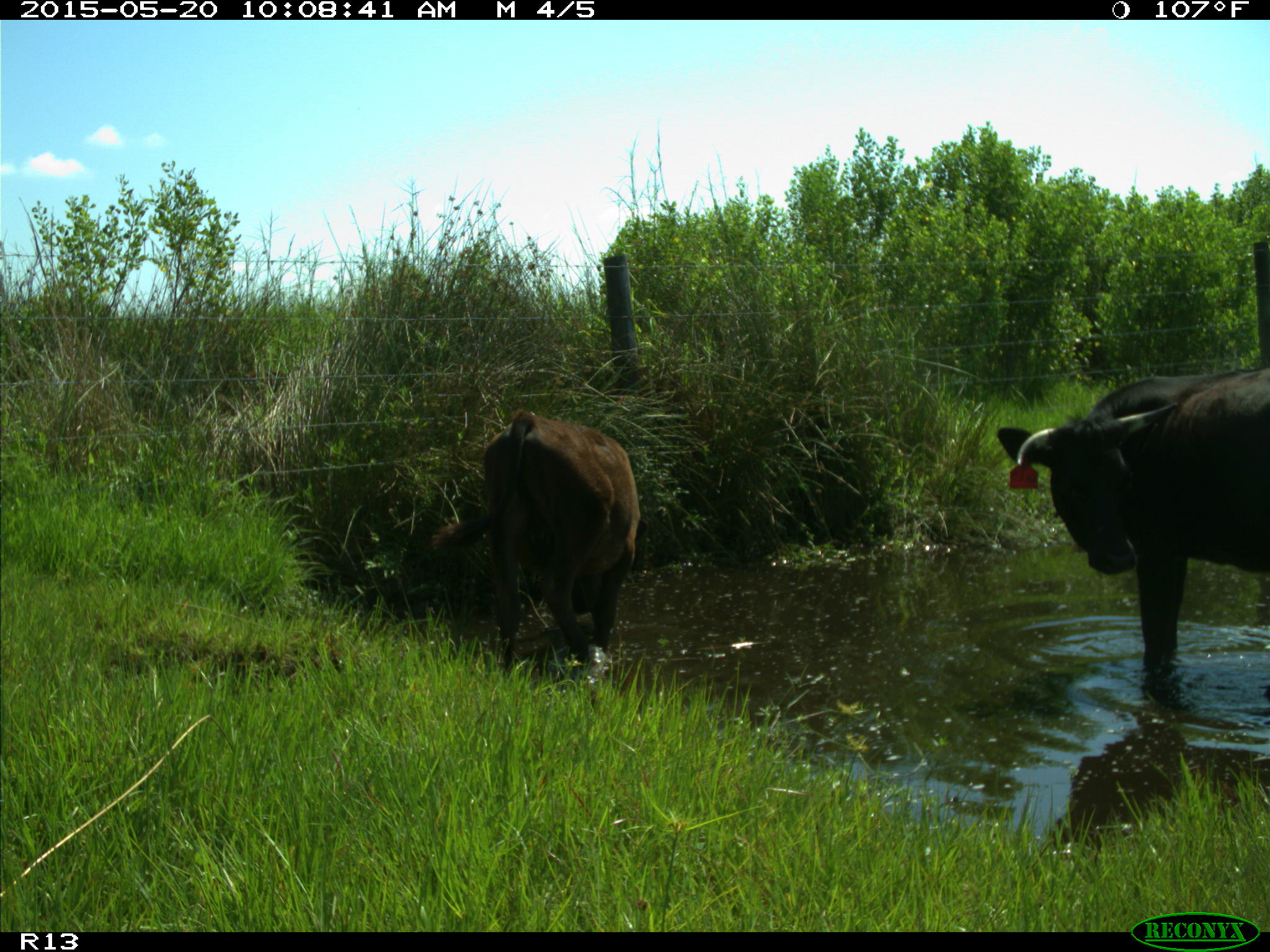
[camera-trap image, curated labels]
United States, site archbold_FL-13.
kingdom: Animalia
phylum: Chordata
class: Mammalia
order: Artiodactyla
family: Bovidae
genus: Bos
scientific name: Bos taurus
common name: domestic cow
Bos taurus (domestic cow).